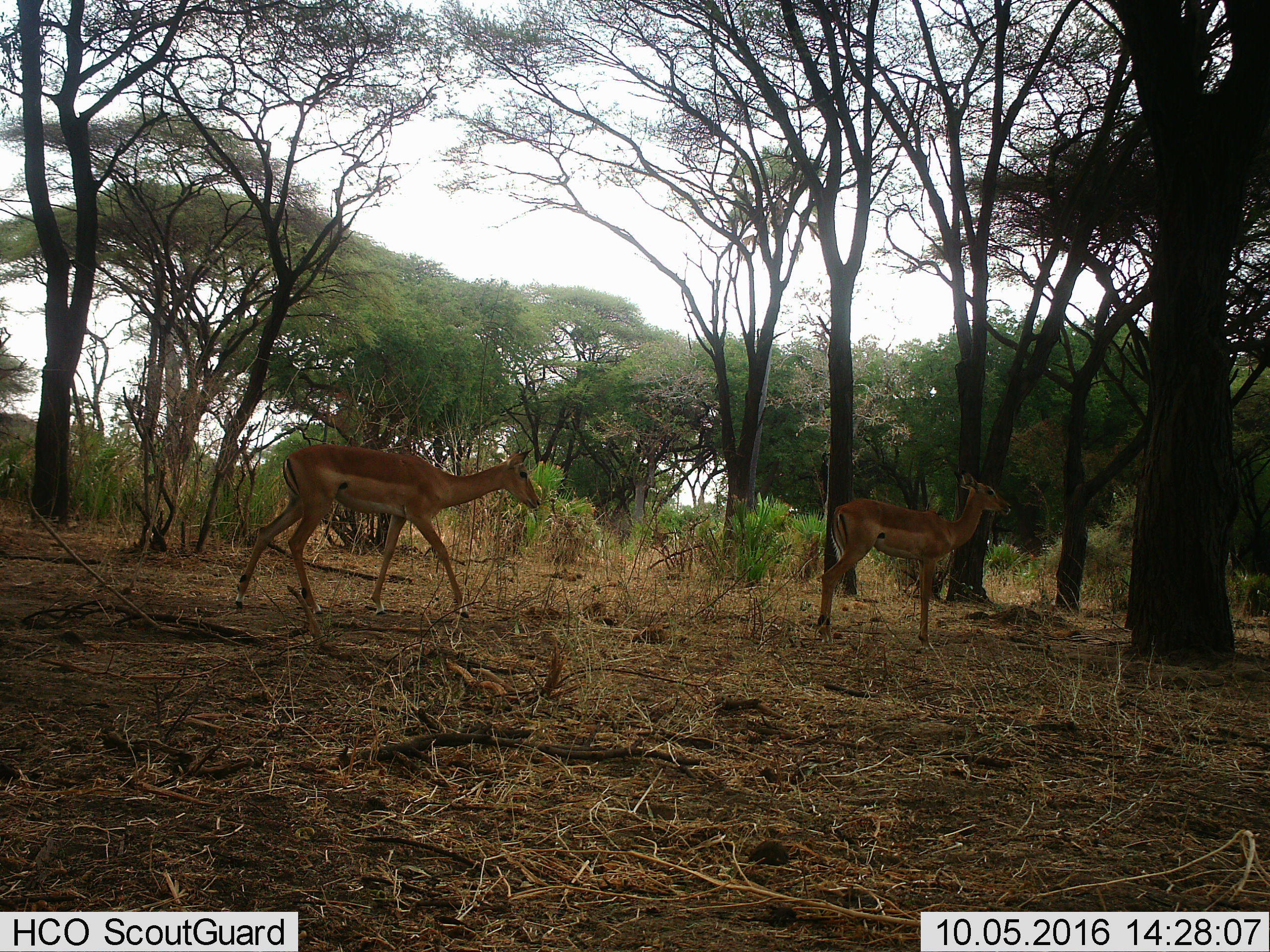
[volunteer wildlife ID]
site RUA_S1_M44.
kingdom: Animalia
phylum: Chordata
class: Mammalia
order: Artiodactyla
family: Bovidae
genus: Aepyceros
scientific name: Aepyceros melampus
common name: impala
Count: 2.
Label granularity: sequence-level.